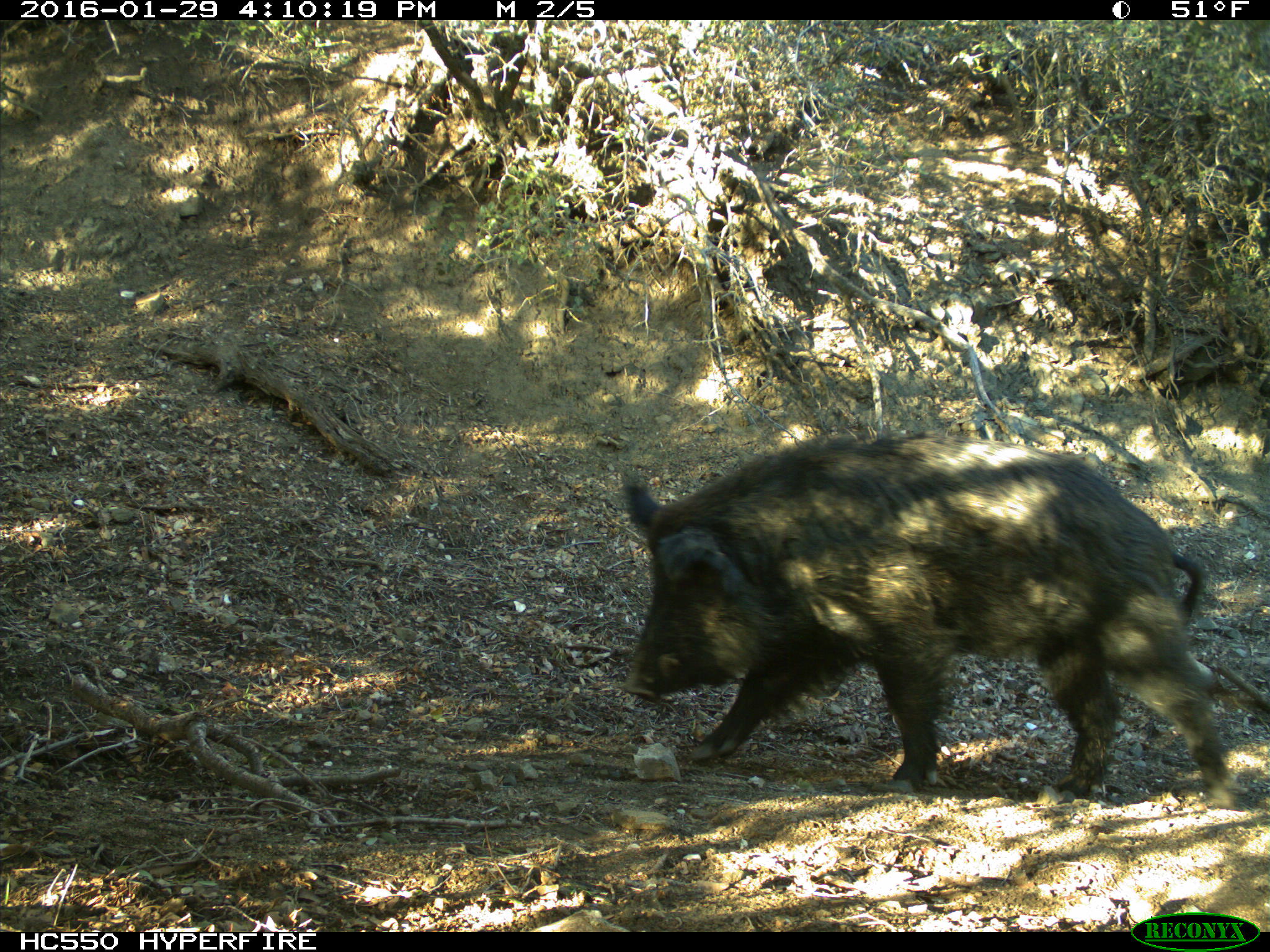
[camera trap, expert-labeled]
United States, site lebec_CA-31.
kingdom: Animalia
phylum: Chordata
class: Mammalia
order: Artiodactyla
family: Suidae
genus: Sus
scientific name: Sus scrofa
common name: wild boar